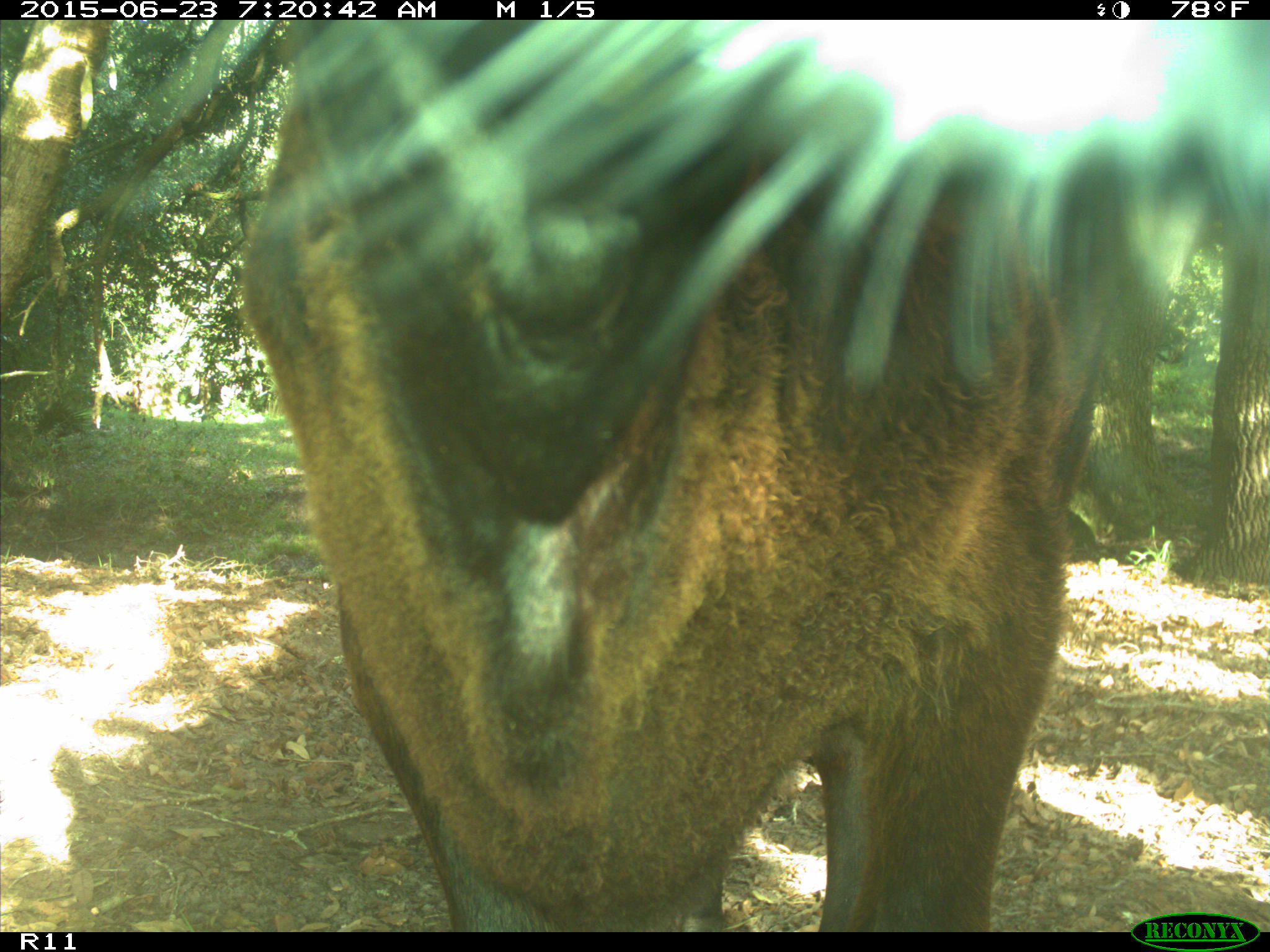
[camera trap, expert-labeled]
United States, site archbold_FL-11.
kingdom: Animalia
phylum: Chordata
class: Mammalia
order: Artiodactyla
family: Bovidae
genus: Bos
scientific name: Bos taurus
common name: domestic cow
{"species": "Bos taurus (domestic cow)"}